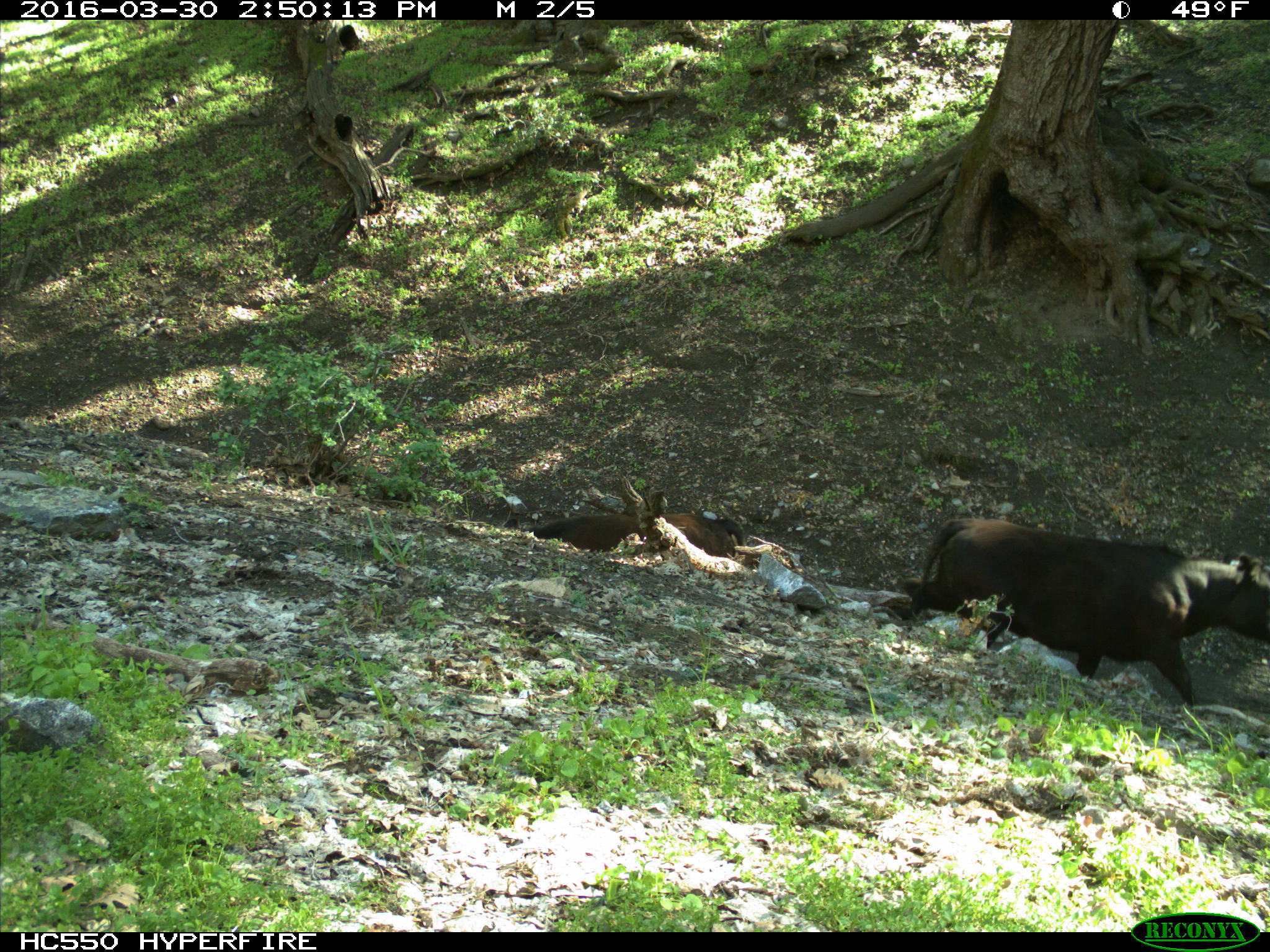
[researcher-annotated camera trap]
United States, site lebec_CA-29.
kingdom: Animalia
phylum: Chordata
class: Mammalia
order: Artiodactyla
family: Bovidae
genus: Bos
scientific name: Bos taurus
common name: domestic cow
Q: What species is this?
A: Bos taurus (domestic cow).